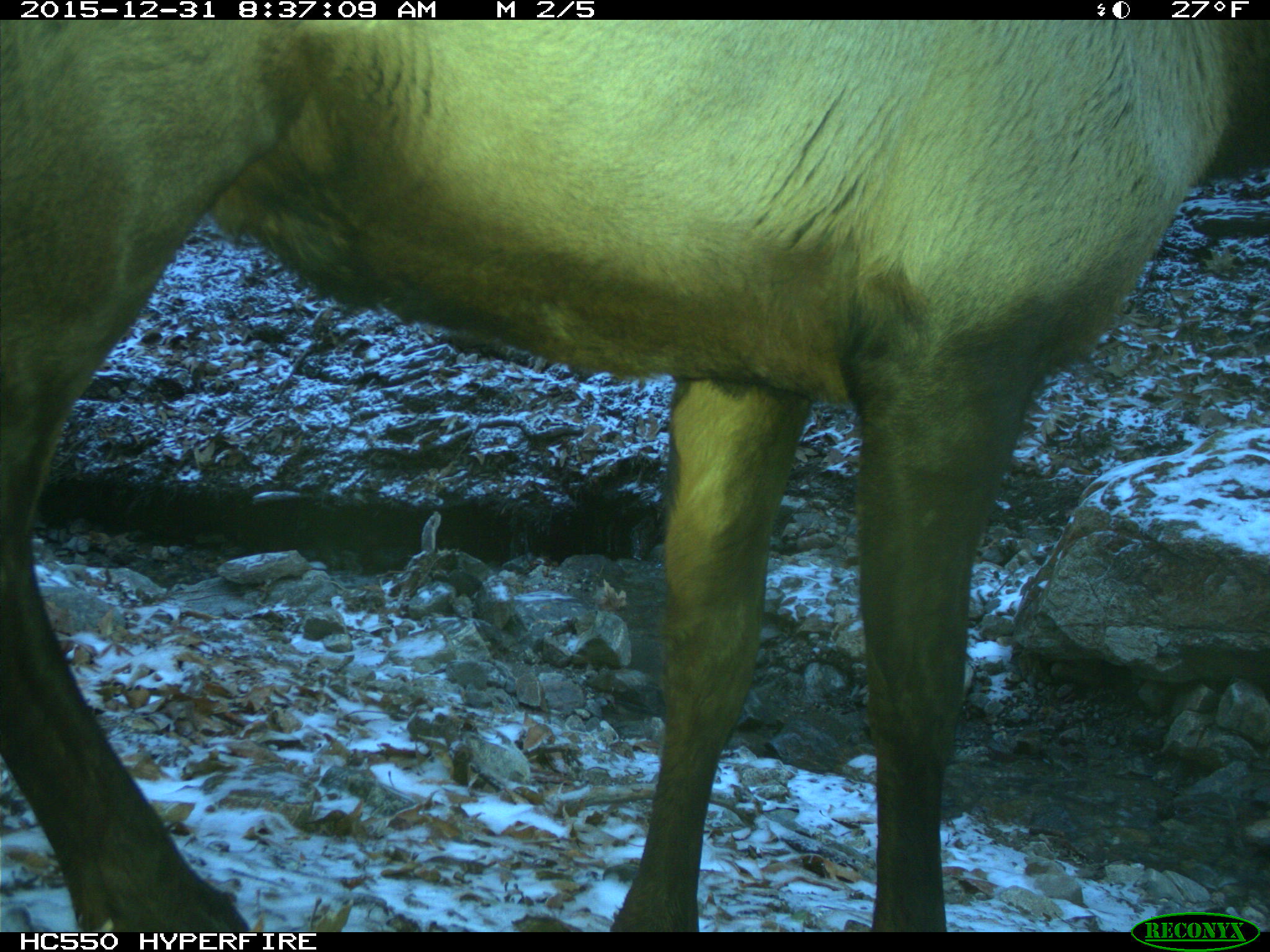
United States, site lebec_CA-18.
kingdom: Animalia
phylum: Chordata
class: Mammalia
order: Artiodactyla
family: Cervidae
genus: Cervus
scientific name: Cervus canadensis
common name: elk